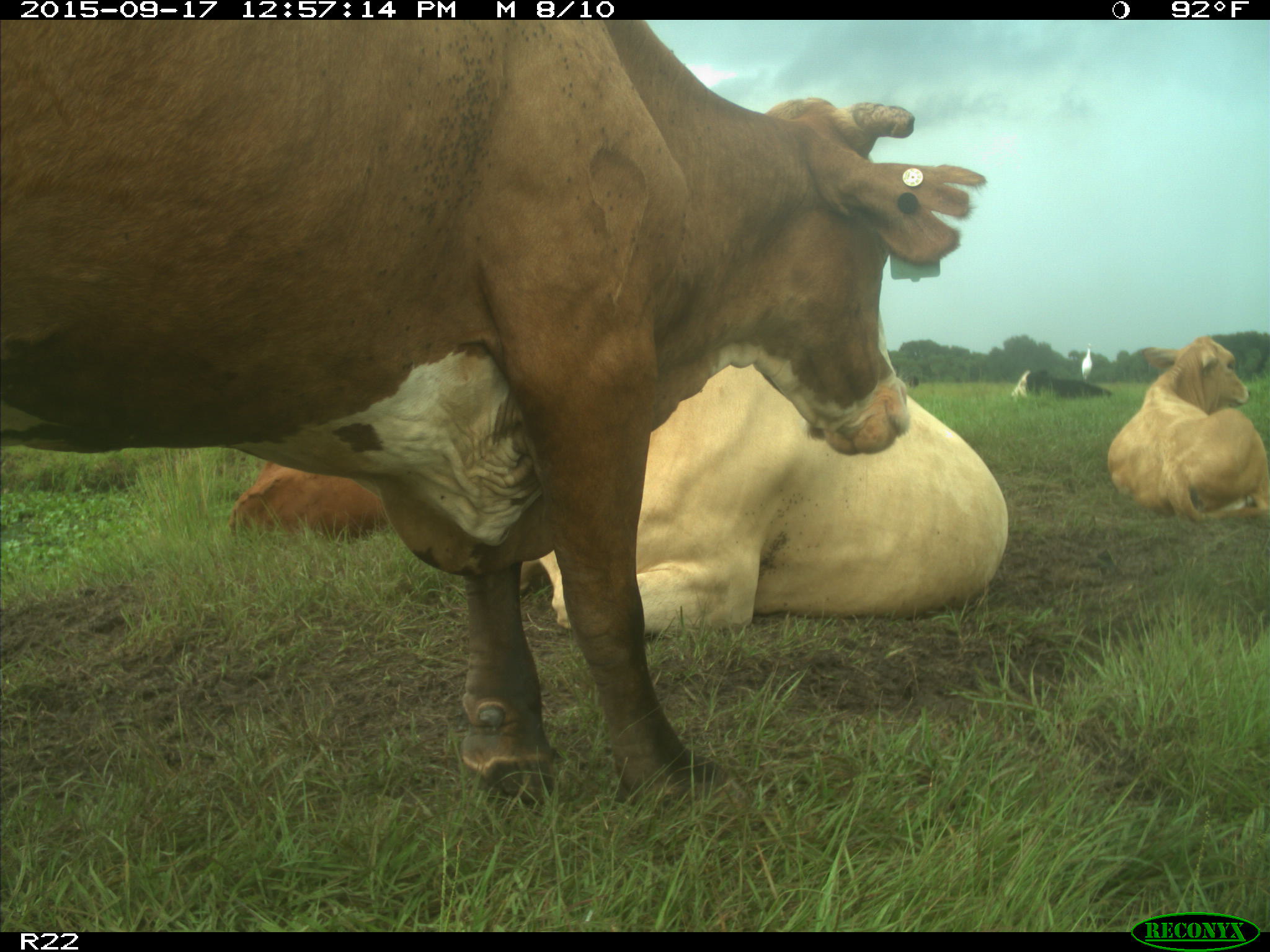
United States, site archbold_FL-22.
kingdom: Animalia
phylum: Chordata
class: Mammalia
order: Artiodactyla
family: Bovidae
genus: Bos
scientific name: Bos taurus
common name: domestic cow